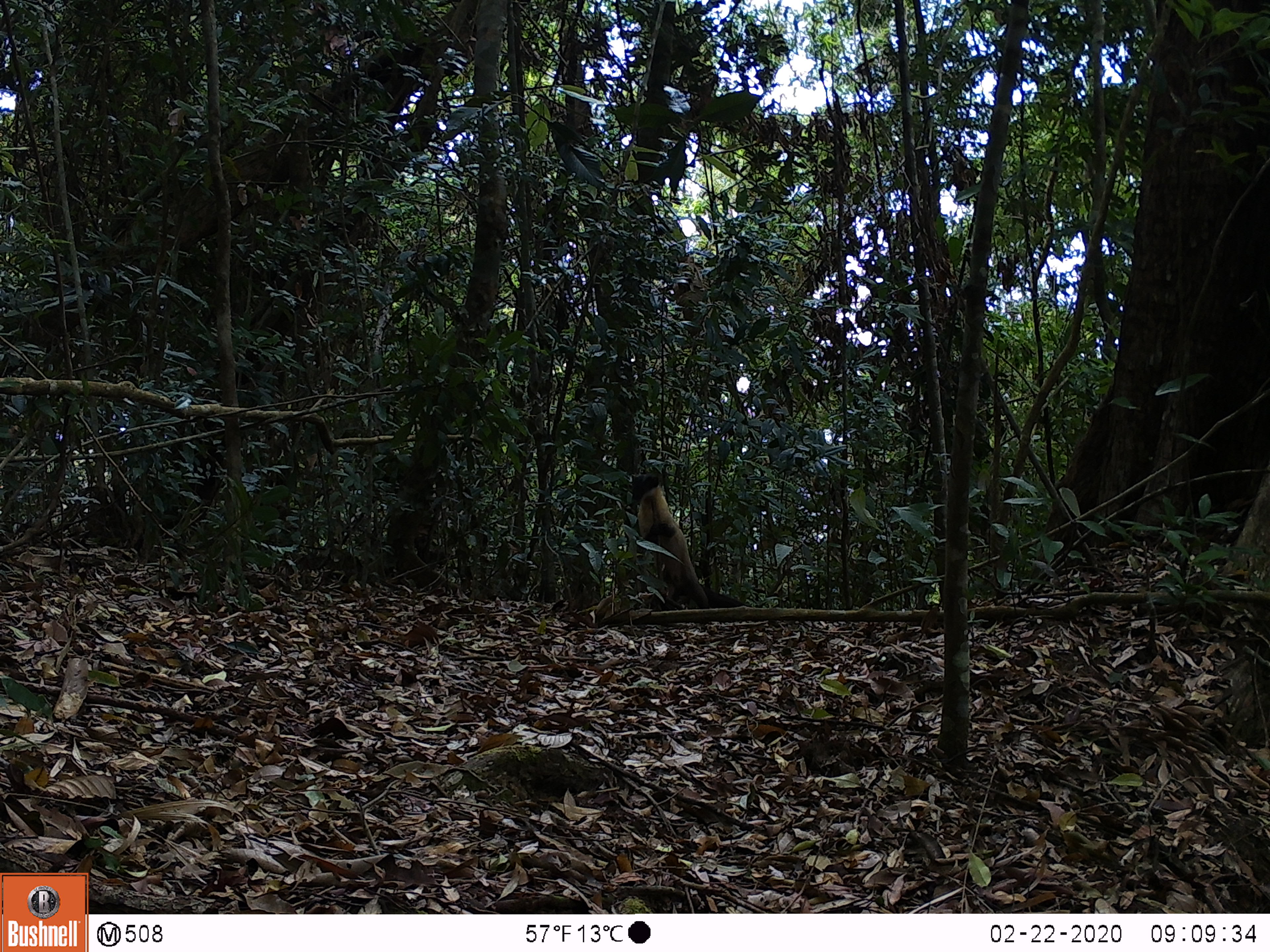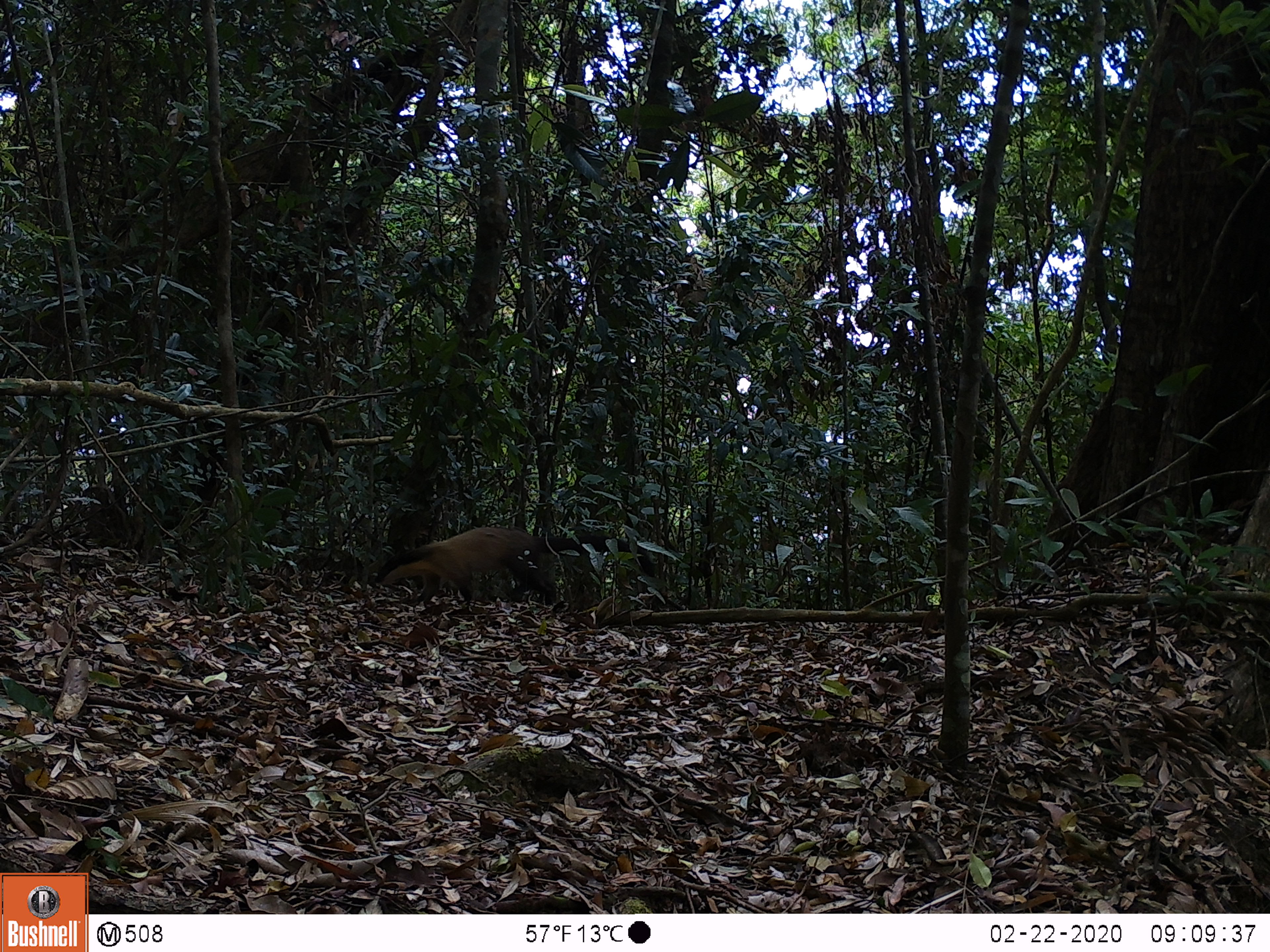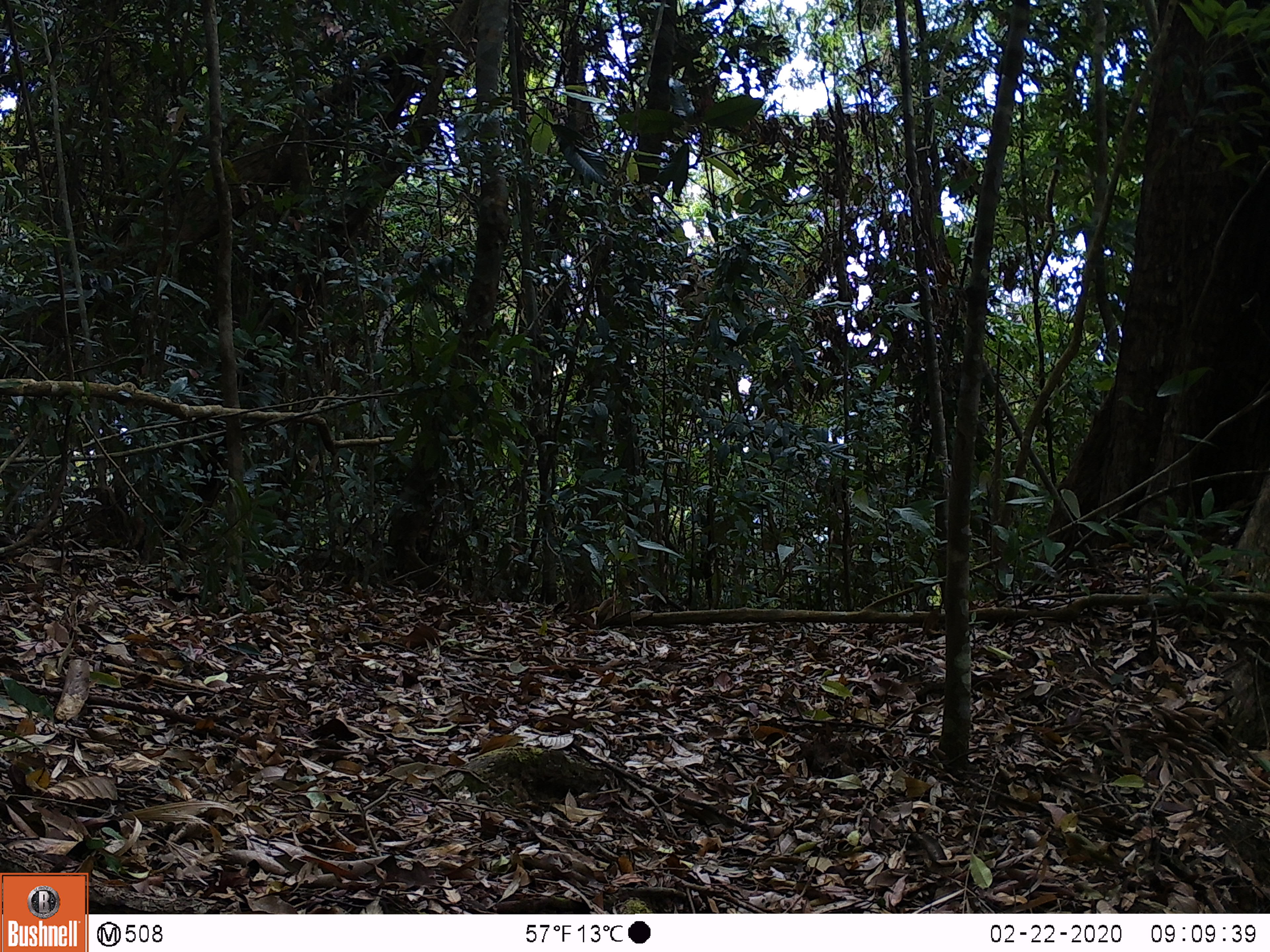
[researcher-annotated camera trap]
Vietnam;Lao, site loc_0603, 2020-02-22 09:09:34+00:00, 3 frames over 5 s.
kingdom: Animalia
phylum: Chordata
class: Mammalia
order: Carnivora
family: Mustelidae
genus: Martes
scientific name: Martes flavigula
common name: yellow-throated marten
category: yellow throated marten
Yellow throated marten (yellow-throated marten) (Martes flavigula). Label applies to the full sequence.